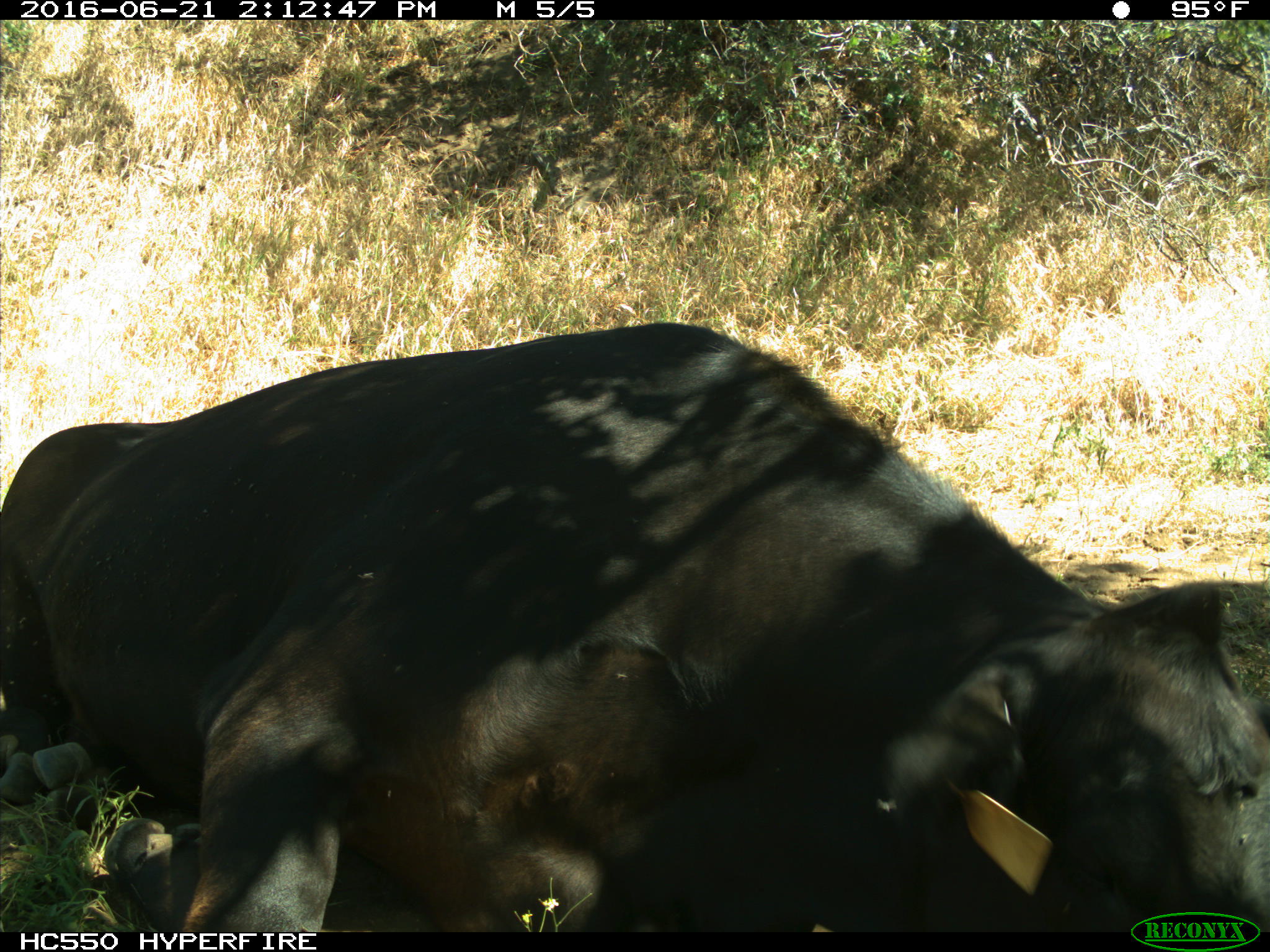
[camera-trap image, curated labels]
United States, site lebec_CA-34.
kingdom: Animalia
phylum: Chordata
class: Mammalia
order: Artiodactyla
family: Bovidae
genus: Bos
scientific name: Bos taurus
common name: domestic cow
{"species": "Bos taurus (domestic cow)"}